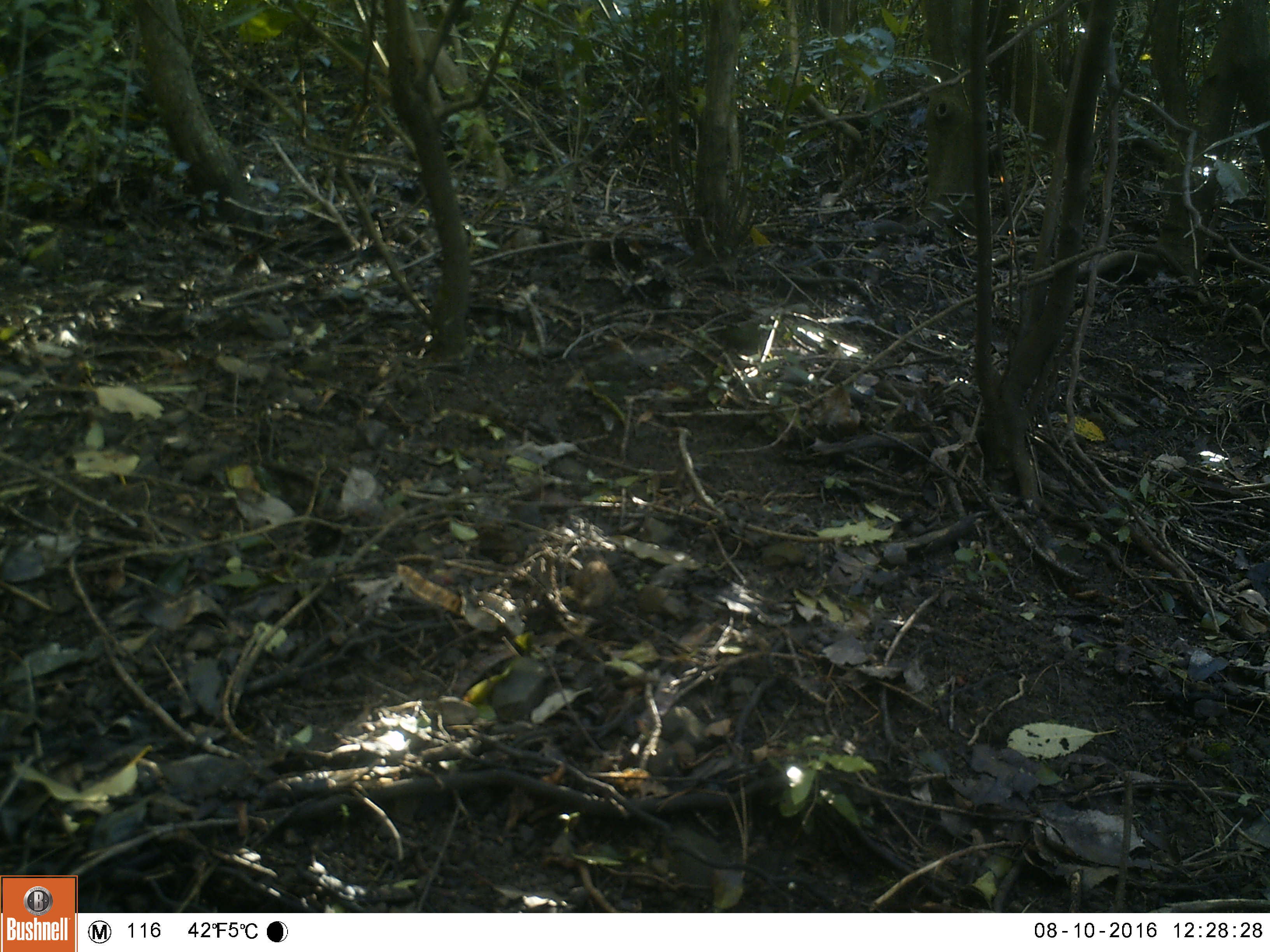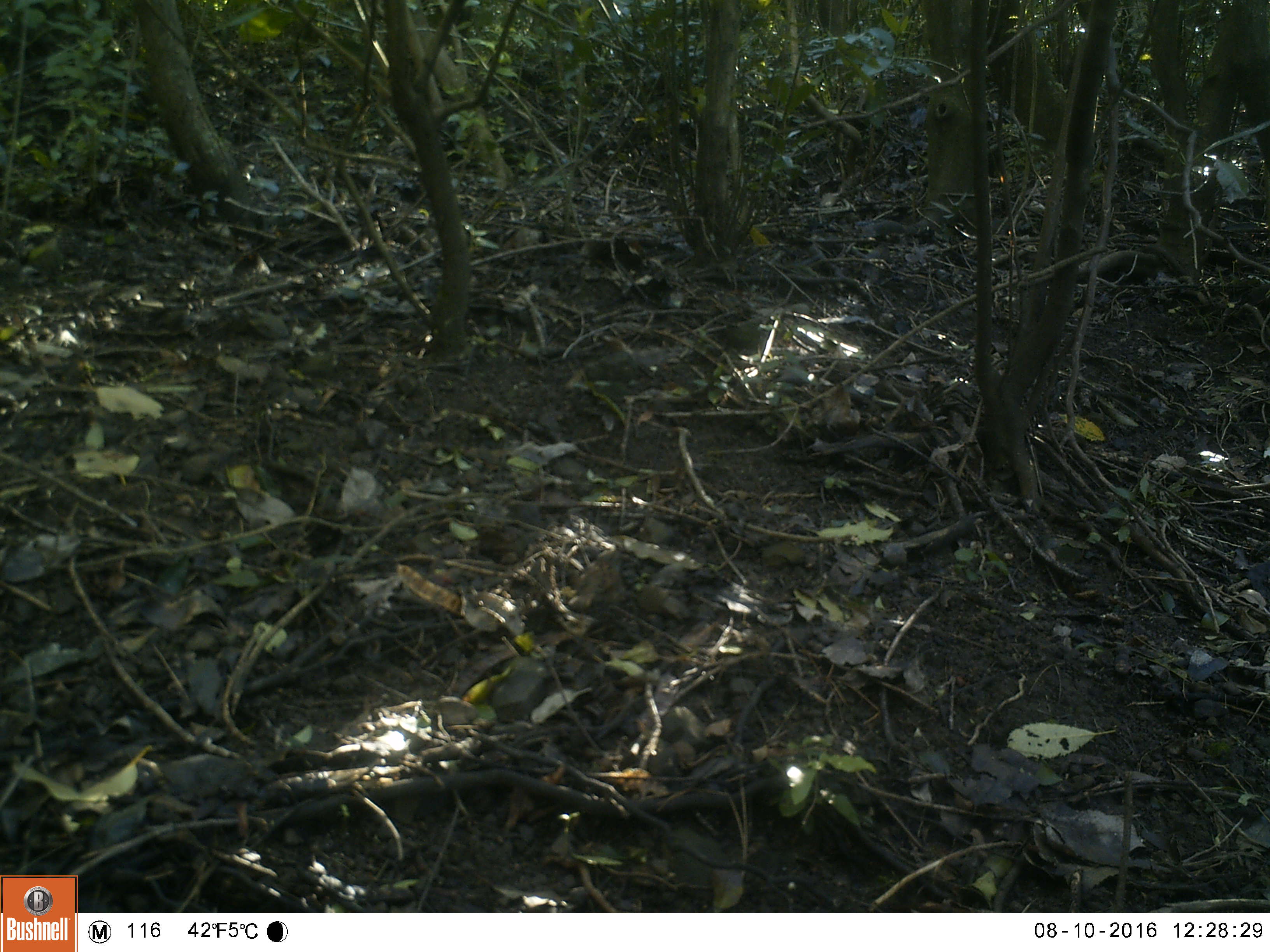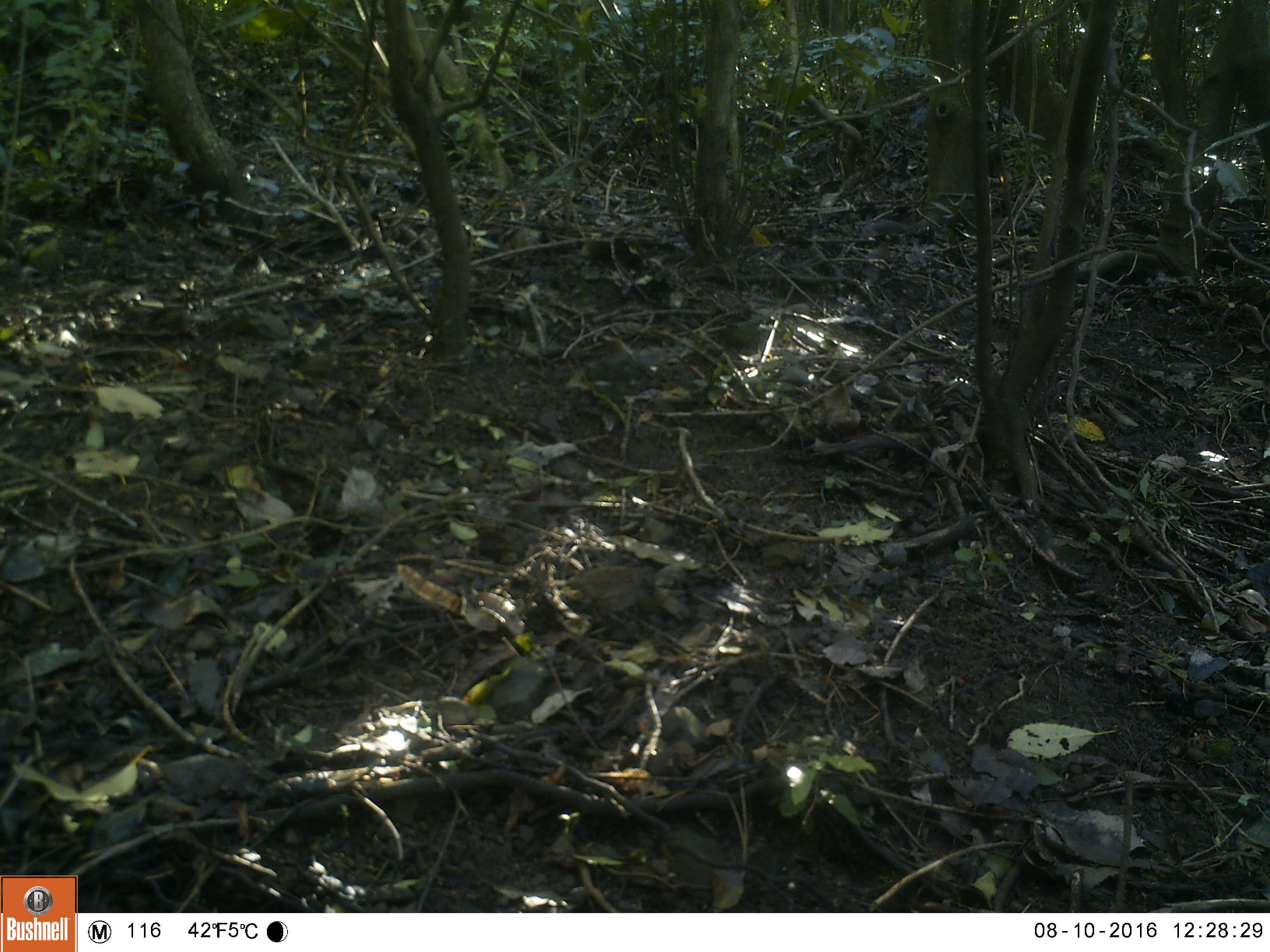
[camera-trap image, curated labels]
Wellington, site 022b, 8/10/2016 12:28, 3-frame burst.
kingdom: Animalia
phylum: Chordata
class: Aves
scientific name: Aves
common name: bird